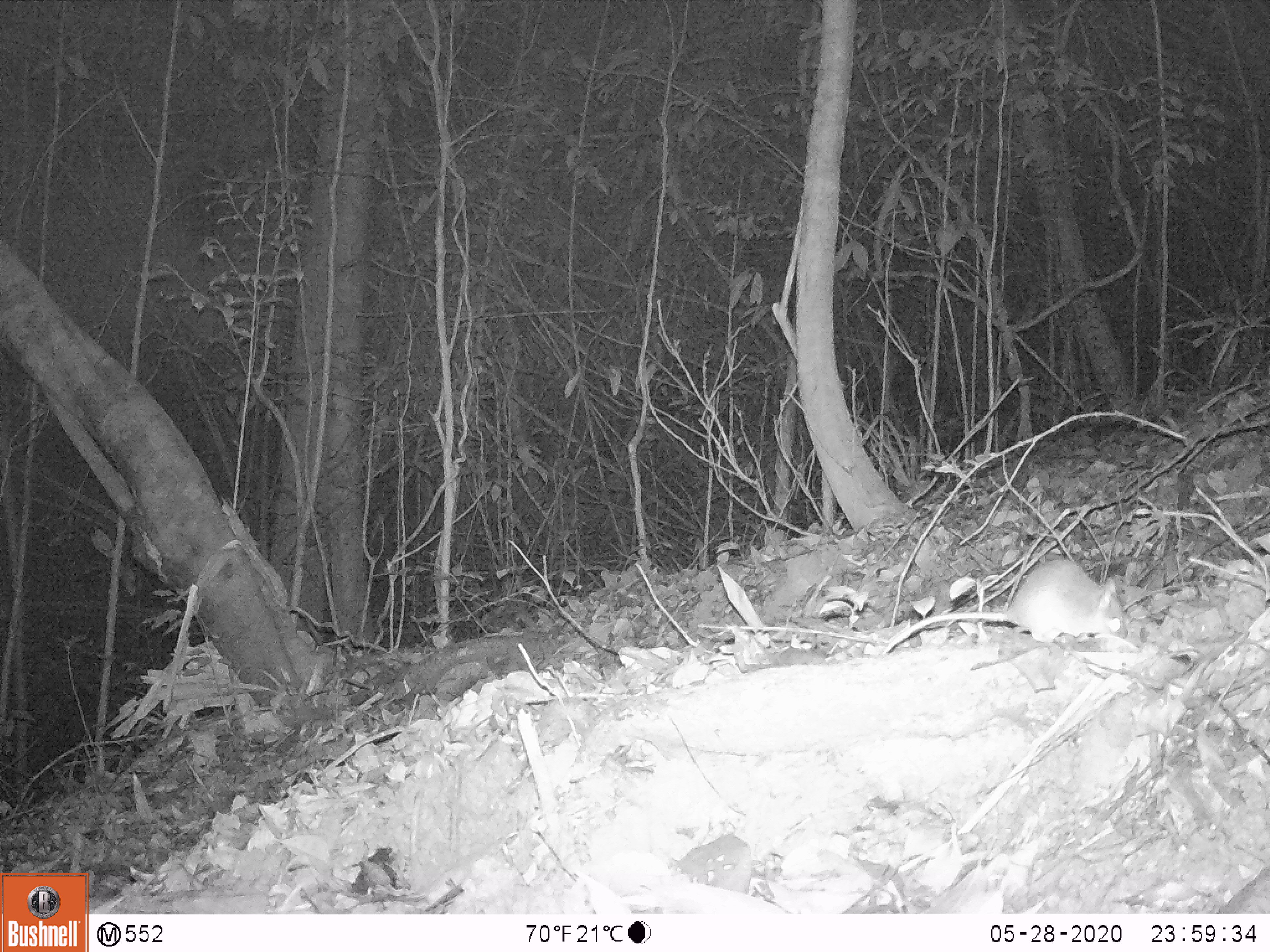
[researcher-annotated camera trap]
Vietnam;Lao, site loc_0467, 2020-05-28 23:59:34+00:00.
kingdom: Animalia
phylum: Chordata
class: Mammalia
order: Rodentia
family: Muridae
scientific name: Muridae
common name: old-world mice and rats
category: unidentified murid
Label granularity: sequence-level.